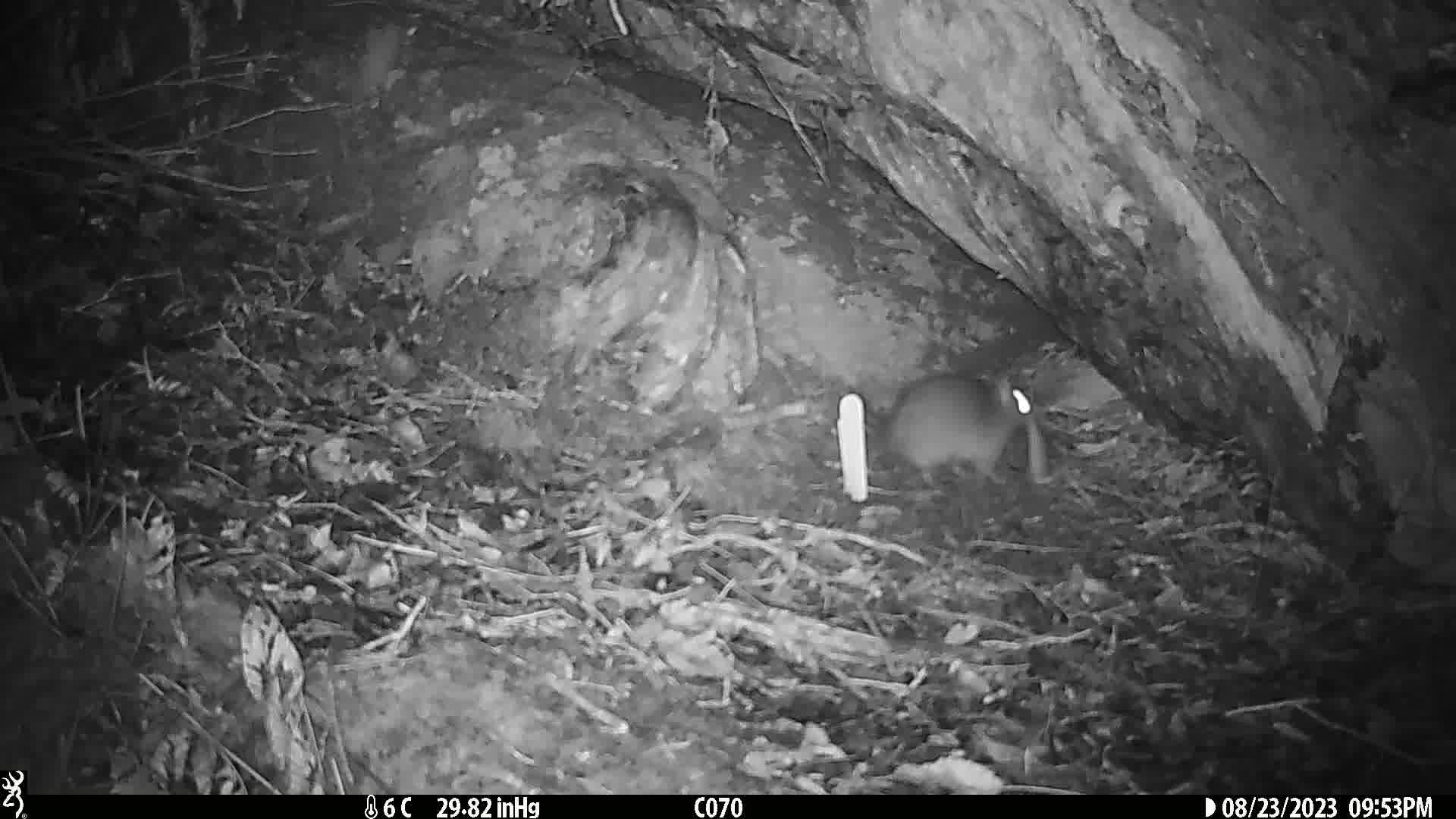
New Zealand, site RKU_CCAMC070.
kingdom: Animalia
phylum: Chordata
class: Mammalia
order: Rodentia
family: Muridae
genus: Rattus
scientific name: Rattus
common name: rat